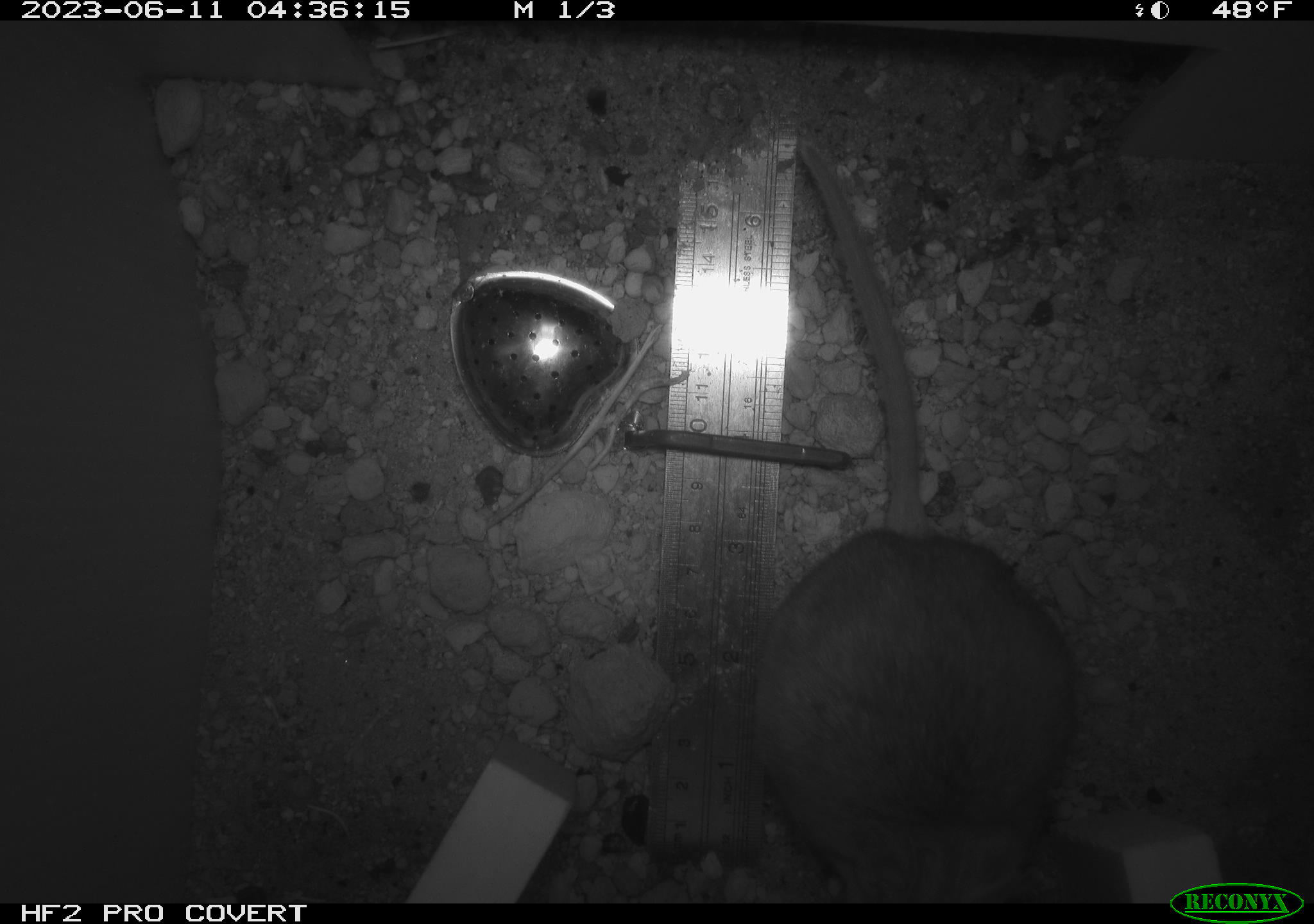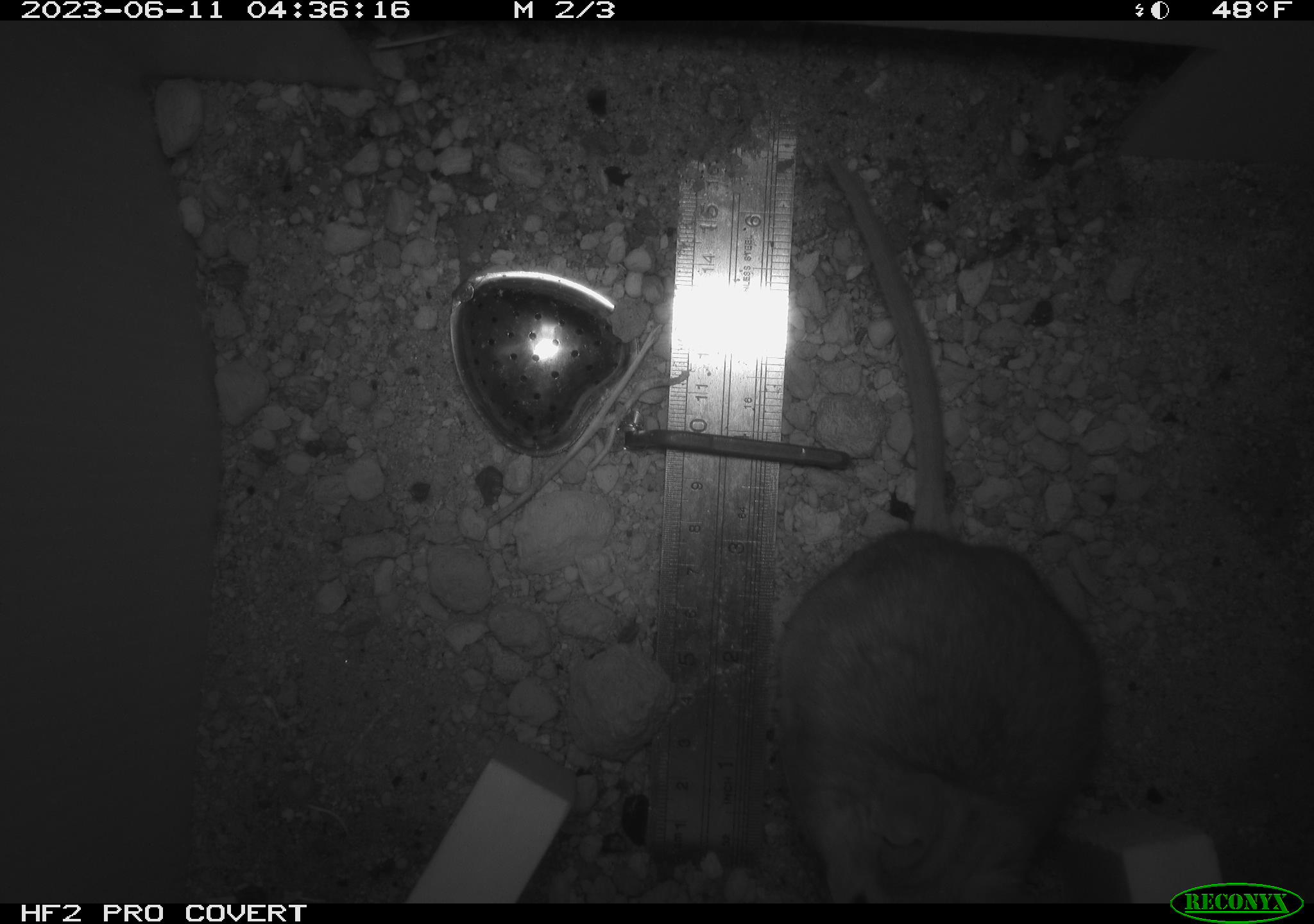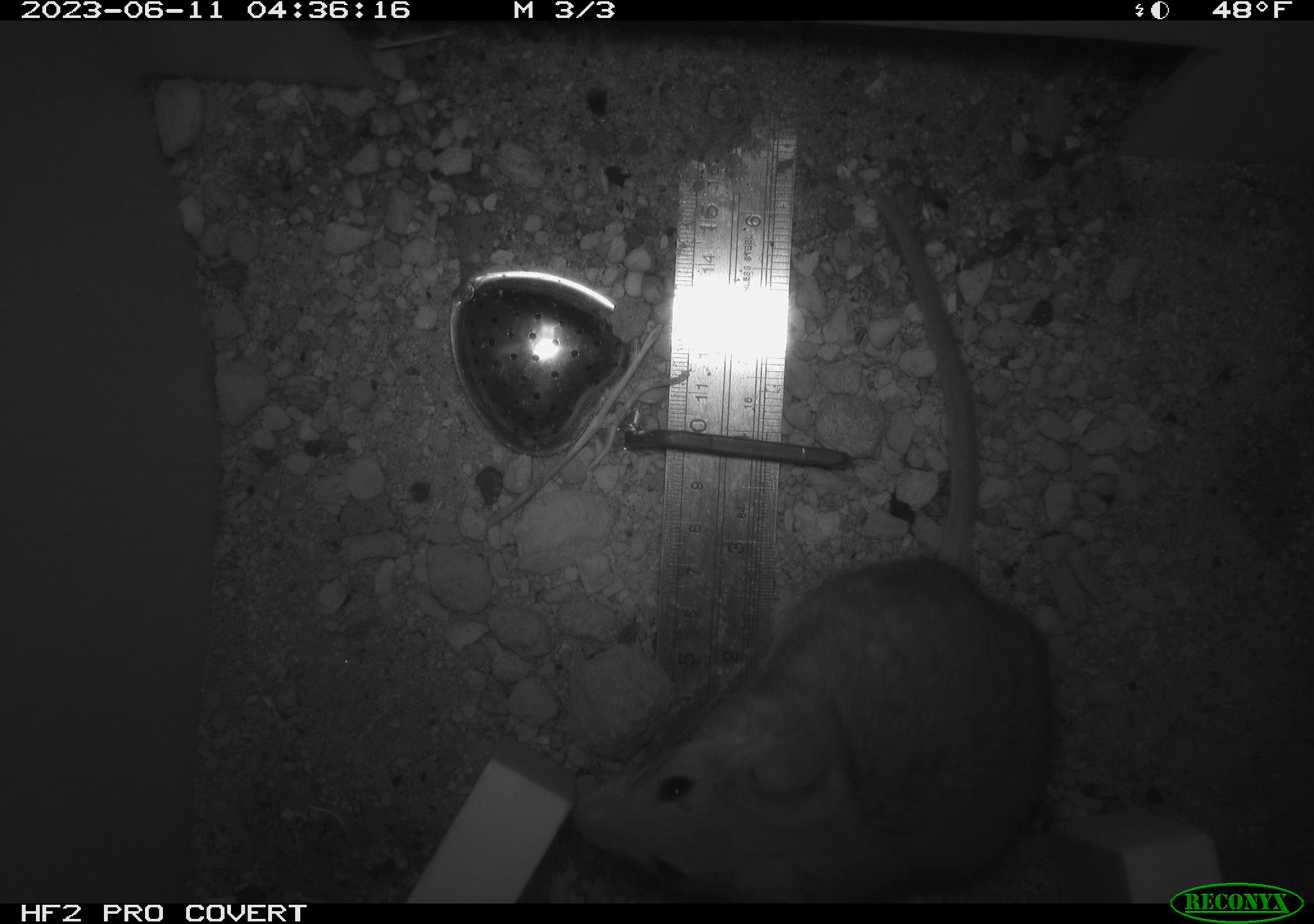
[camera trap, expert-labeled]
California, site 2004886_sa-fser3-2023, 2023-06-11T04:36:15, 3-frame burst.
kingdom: Animalia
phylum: Chordata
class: Mammalia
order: Rodentia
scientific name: Rodentia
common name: mouse species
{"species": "mouse species (Rodentia)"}